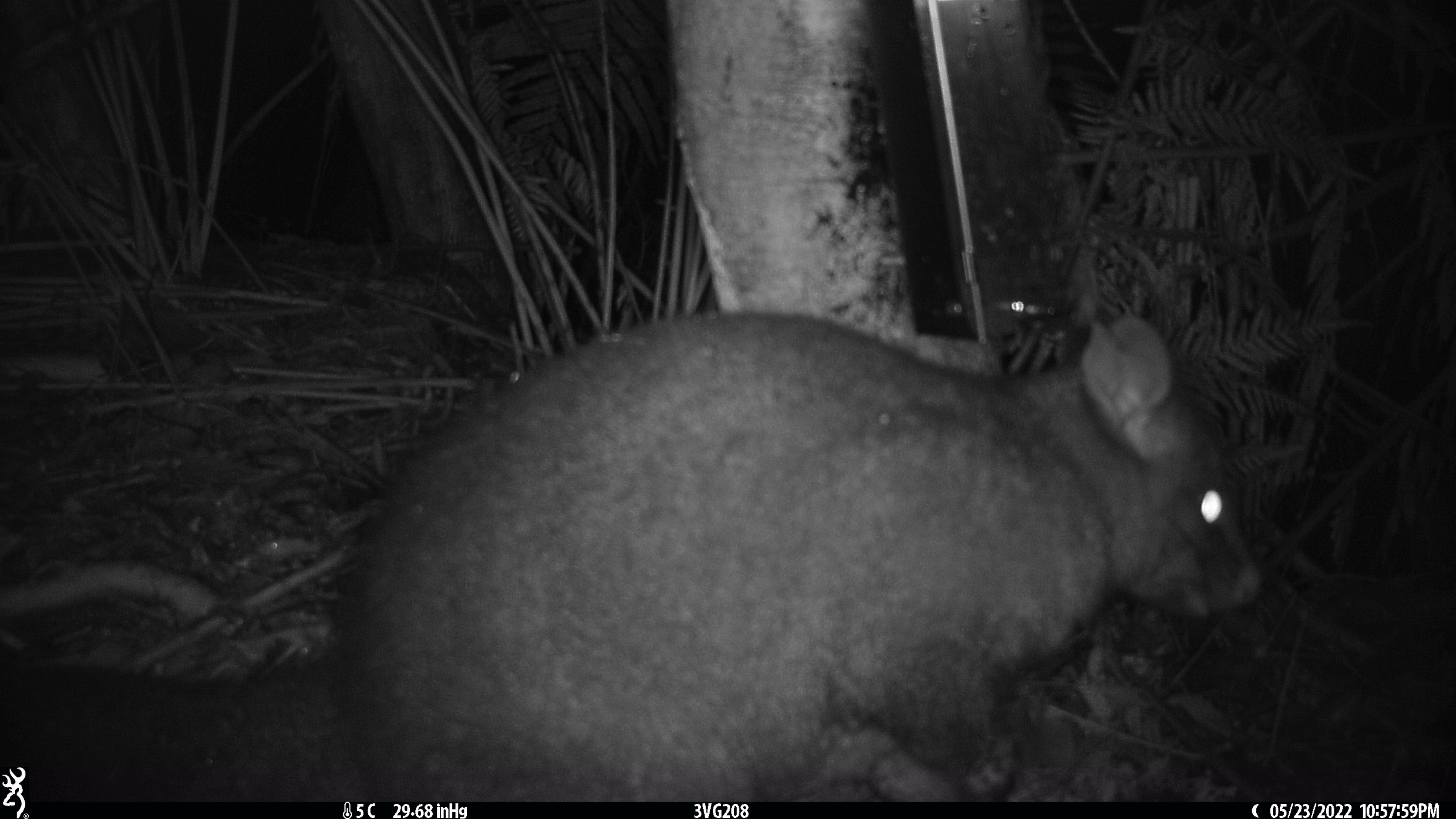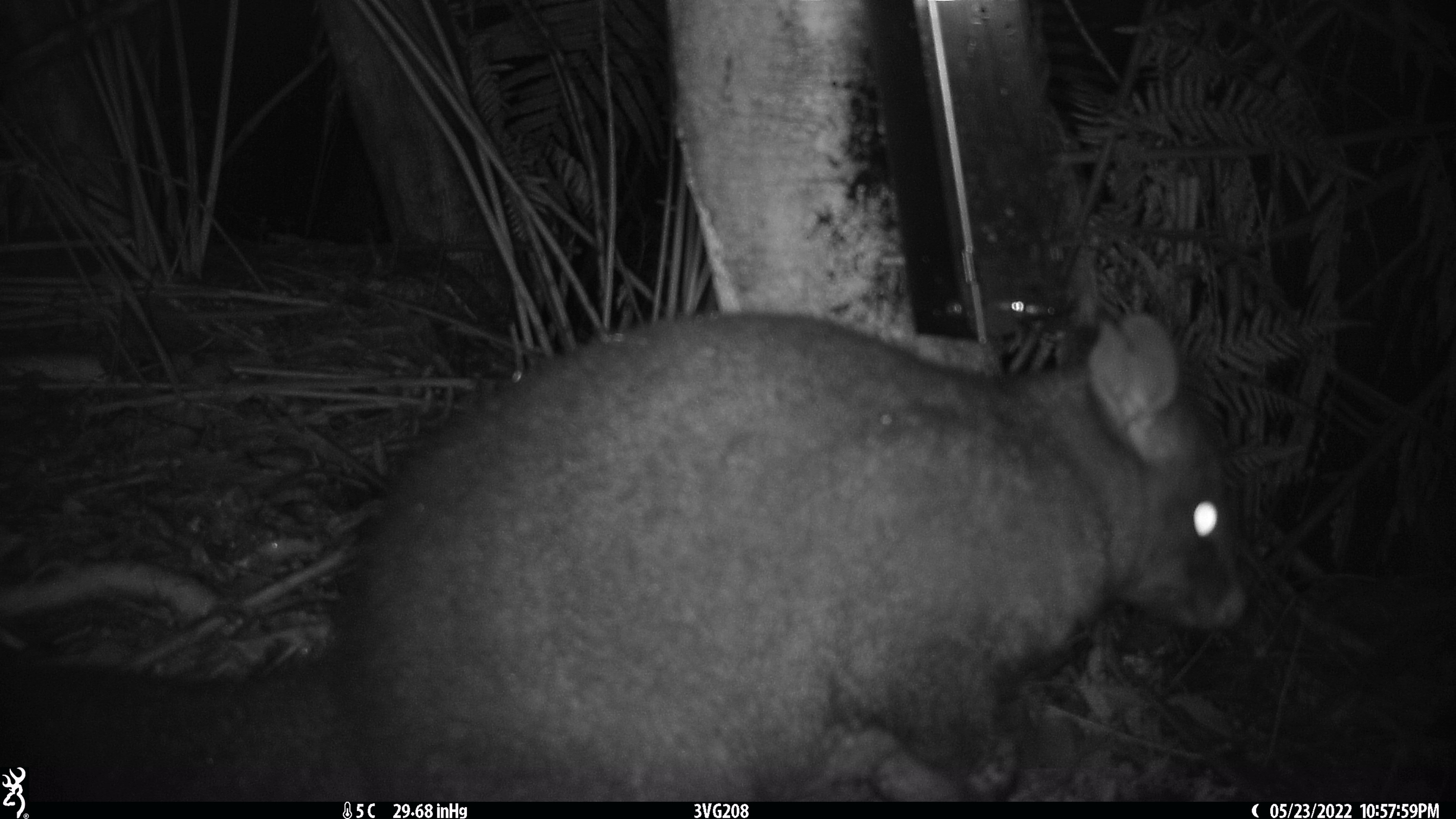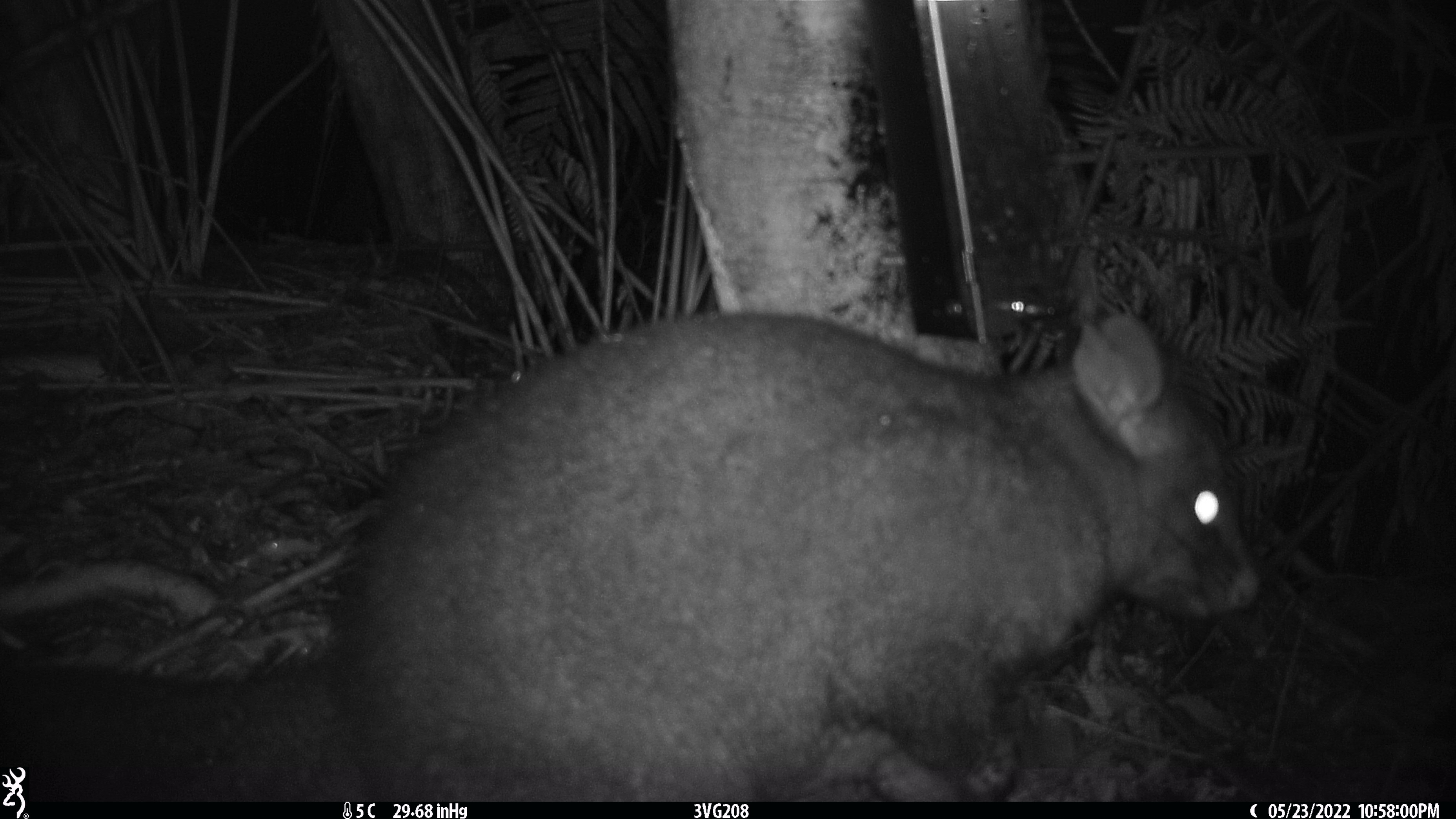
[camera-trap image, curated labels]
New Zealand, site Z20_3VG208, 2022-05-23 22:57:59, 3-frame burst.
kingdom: Animalia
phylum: Chordata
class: Mammalia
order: Diprotodontia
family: Phalangeridae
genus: Trichosurus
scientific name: Trichosurus vulpecula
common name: common brushtail possum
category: possum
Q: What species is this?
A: Possum (common brushtail possum) (Trichosurus vulpecula).